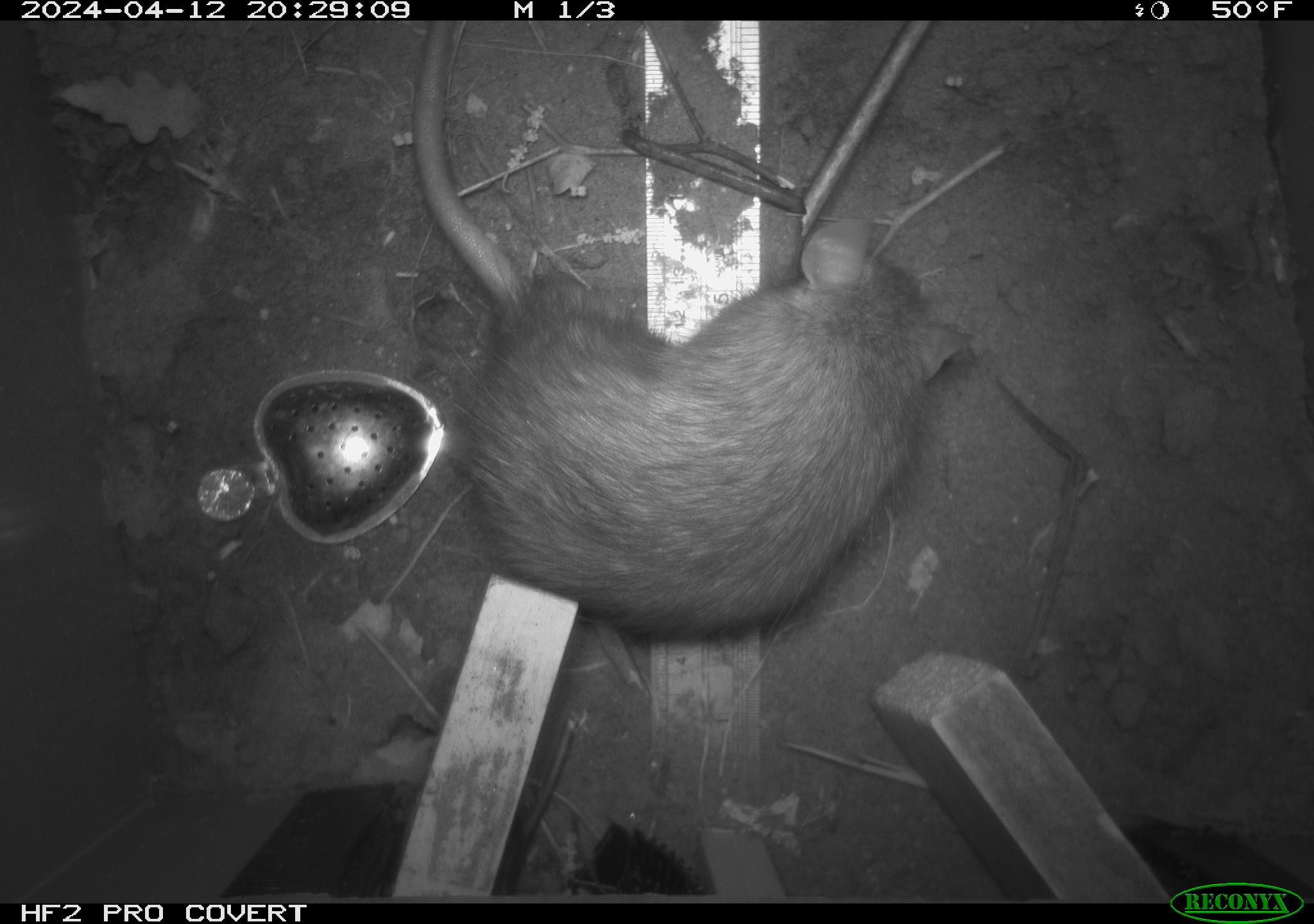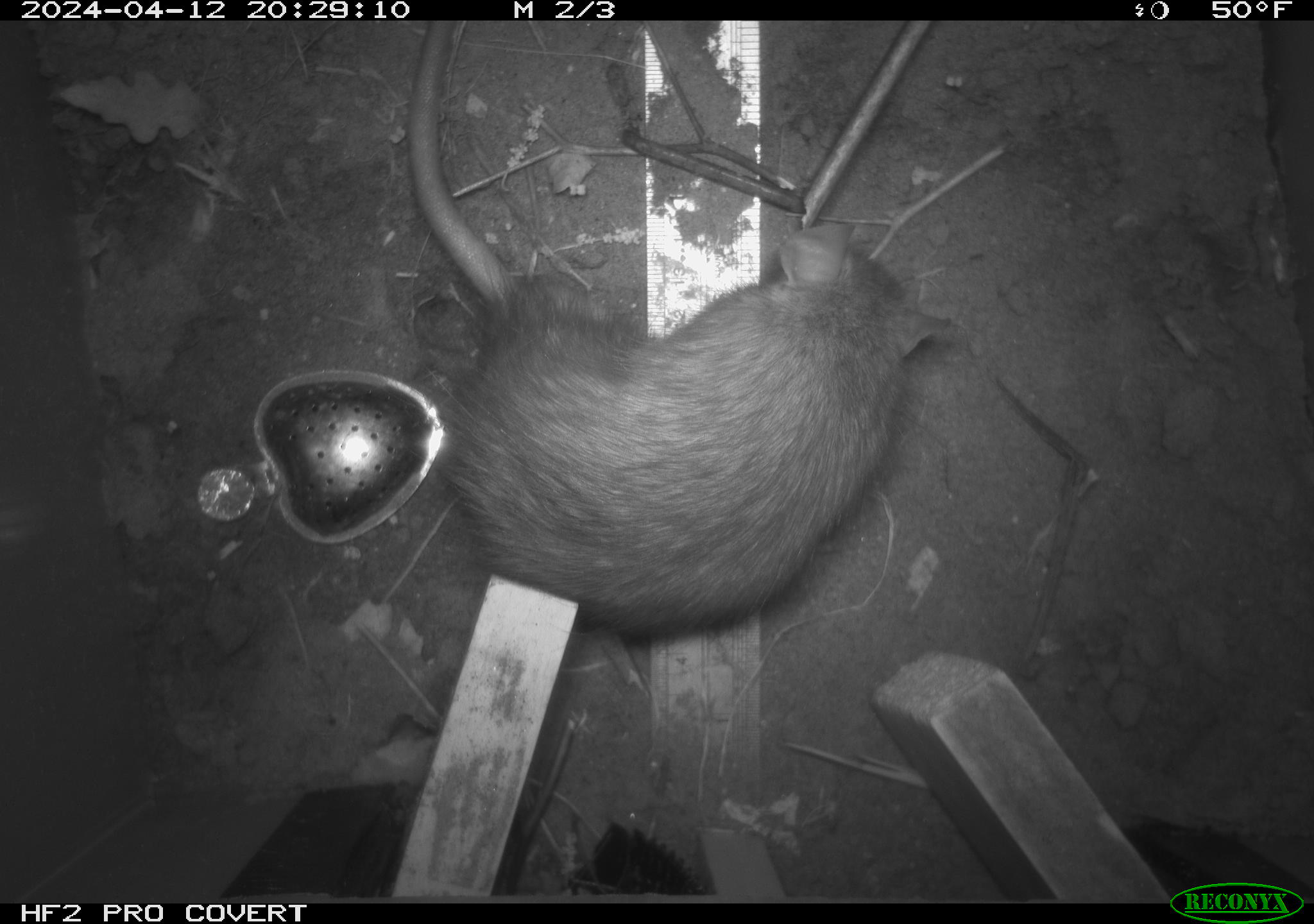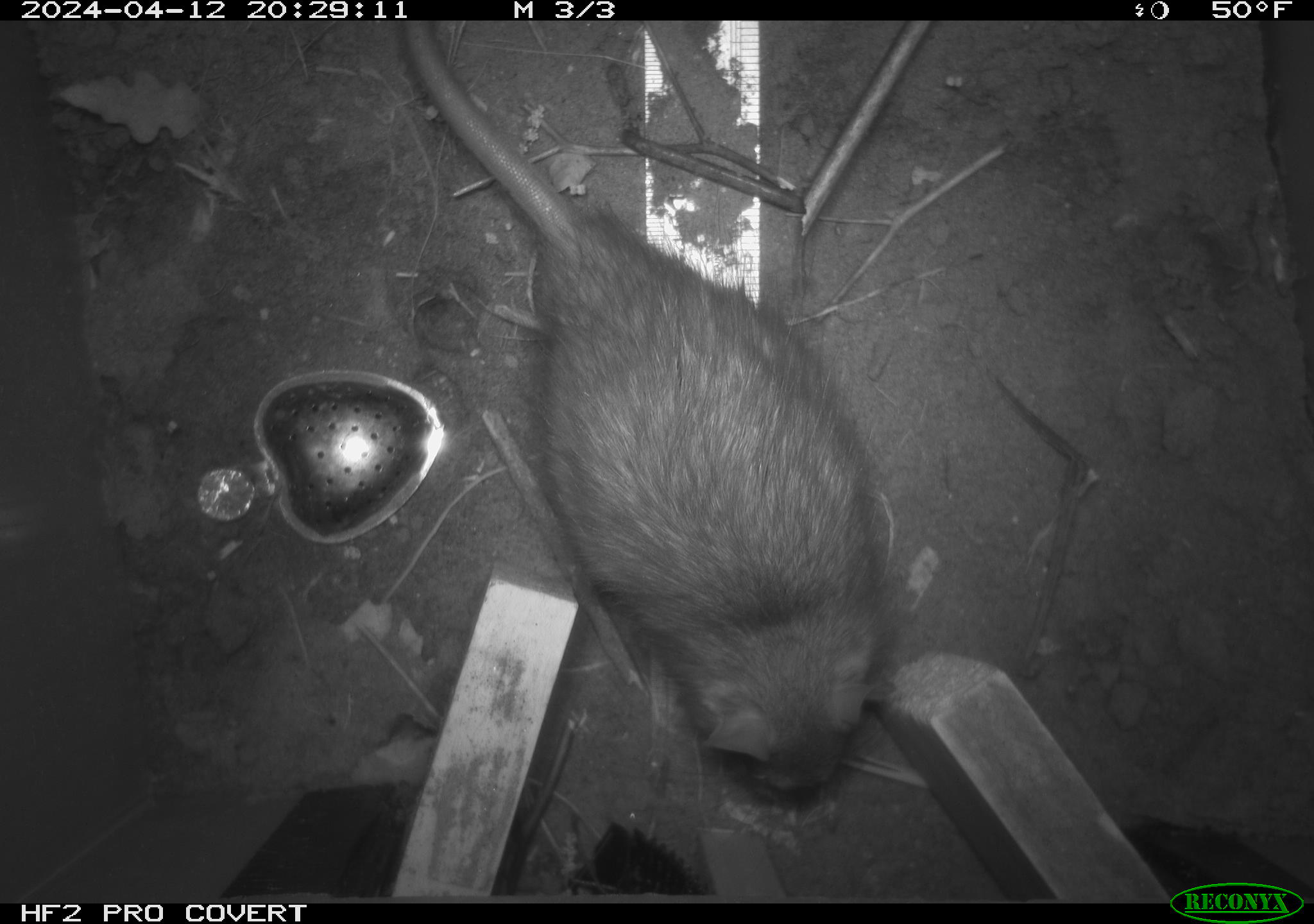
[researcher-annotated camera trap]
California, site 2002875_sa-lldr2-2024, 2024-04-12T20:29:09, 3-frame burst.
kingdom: Animalia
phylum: Chordata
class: Mammalia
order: Rodentia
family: Muridae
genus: Rattus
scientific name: Rattus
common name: rat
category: rattus species